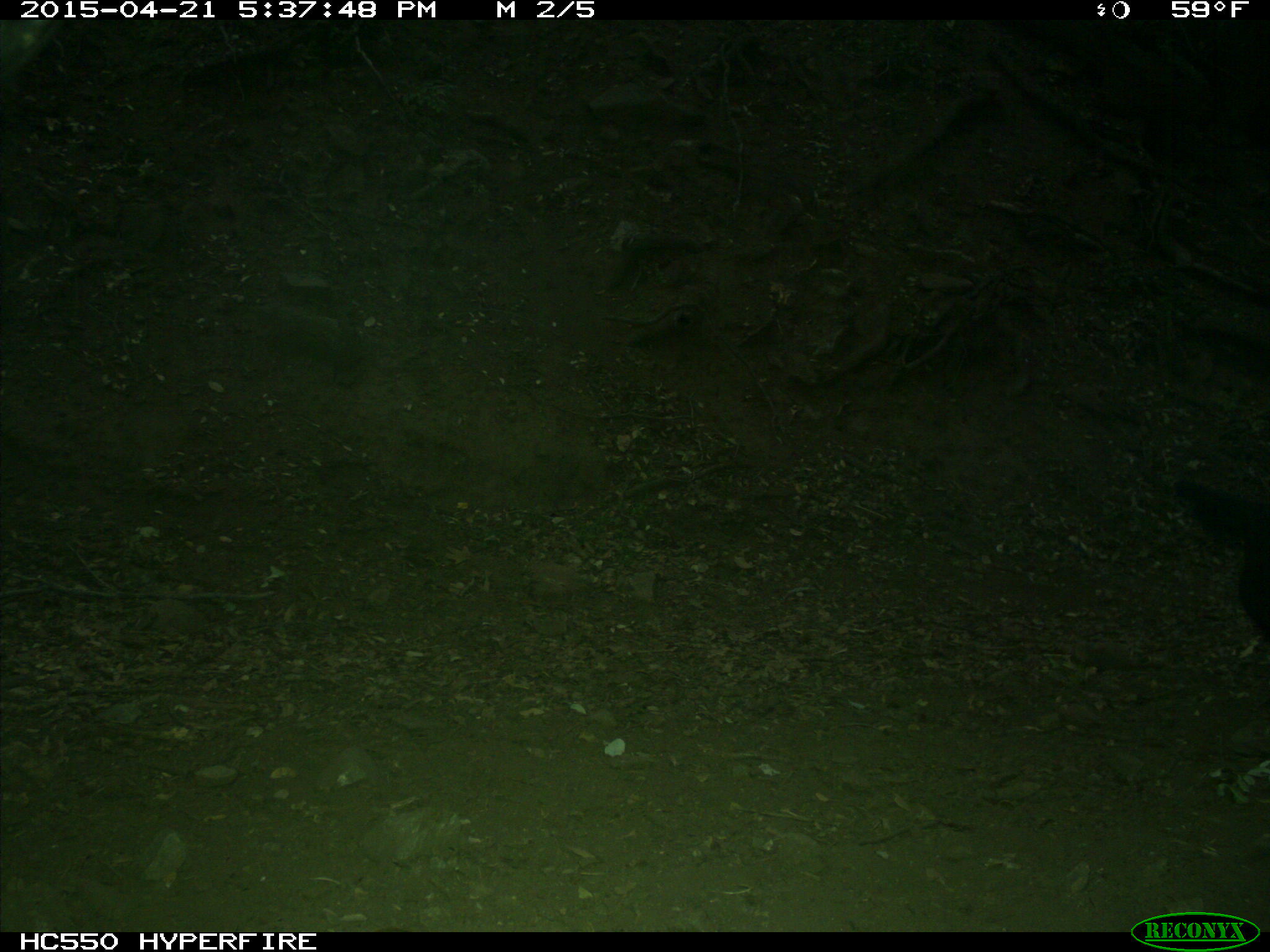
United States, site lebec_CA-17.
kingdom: Animalia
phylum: Chordata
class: Mammalia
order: Artiodactyla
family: Bovidae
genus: Bos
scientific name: Bos taurus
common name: domestic cow